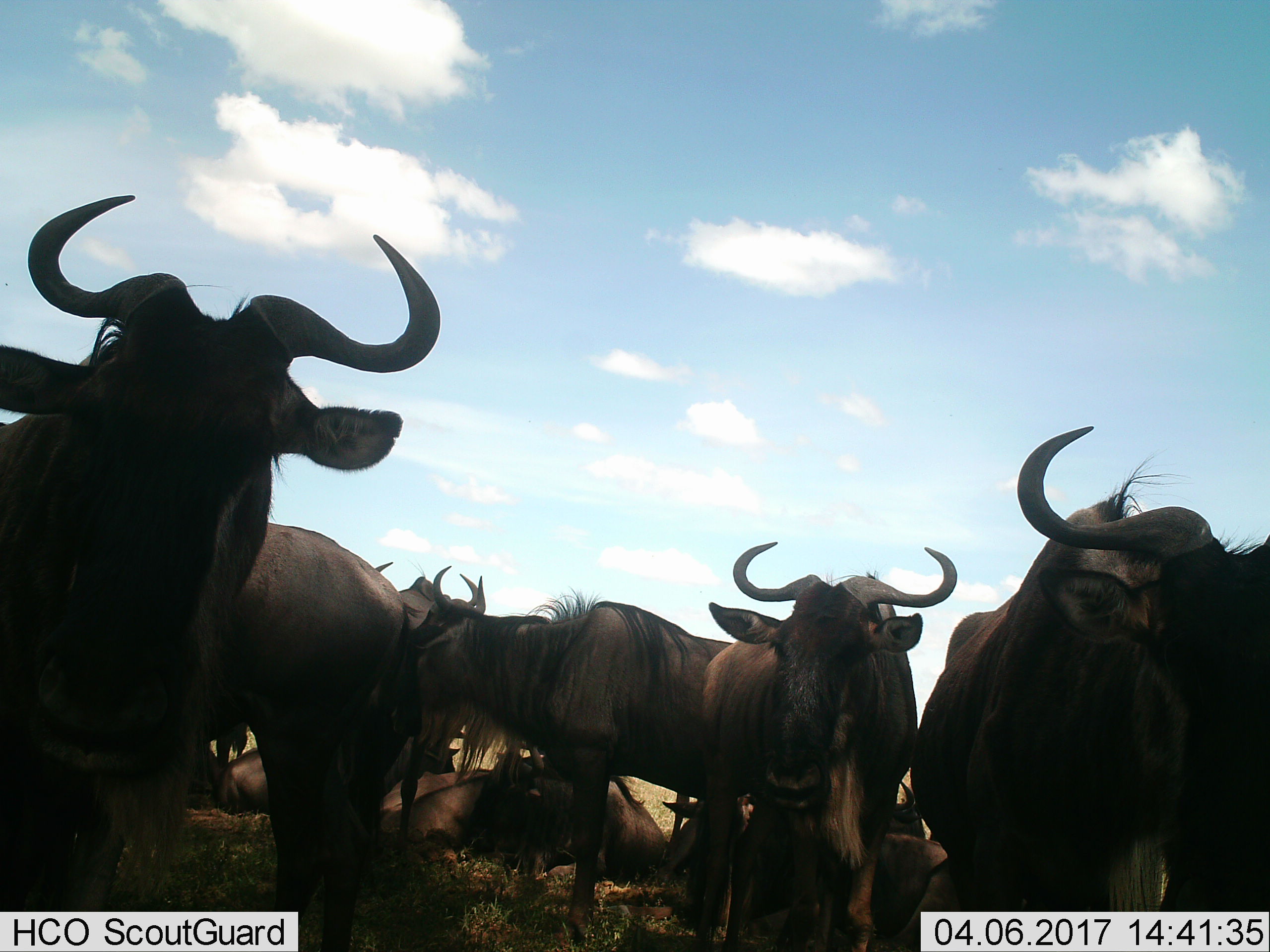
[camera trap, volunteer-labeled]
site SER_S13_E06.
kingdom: Animalia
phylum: Chordata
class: Mammalia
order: Artiodactyla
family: Bovidae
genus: Connochaetes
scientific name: Connochaetes taurinus taurinus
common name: blue wildebeest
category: wildebeestblue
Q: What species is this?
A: Wildebeestblue (blue wildebeest) (Connochaetes taurinus taurinus).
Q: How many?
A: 11-50.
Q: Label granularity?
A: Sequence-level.